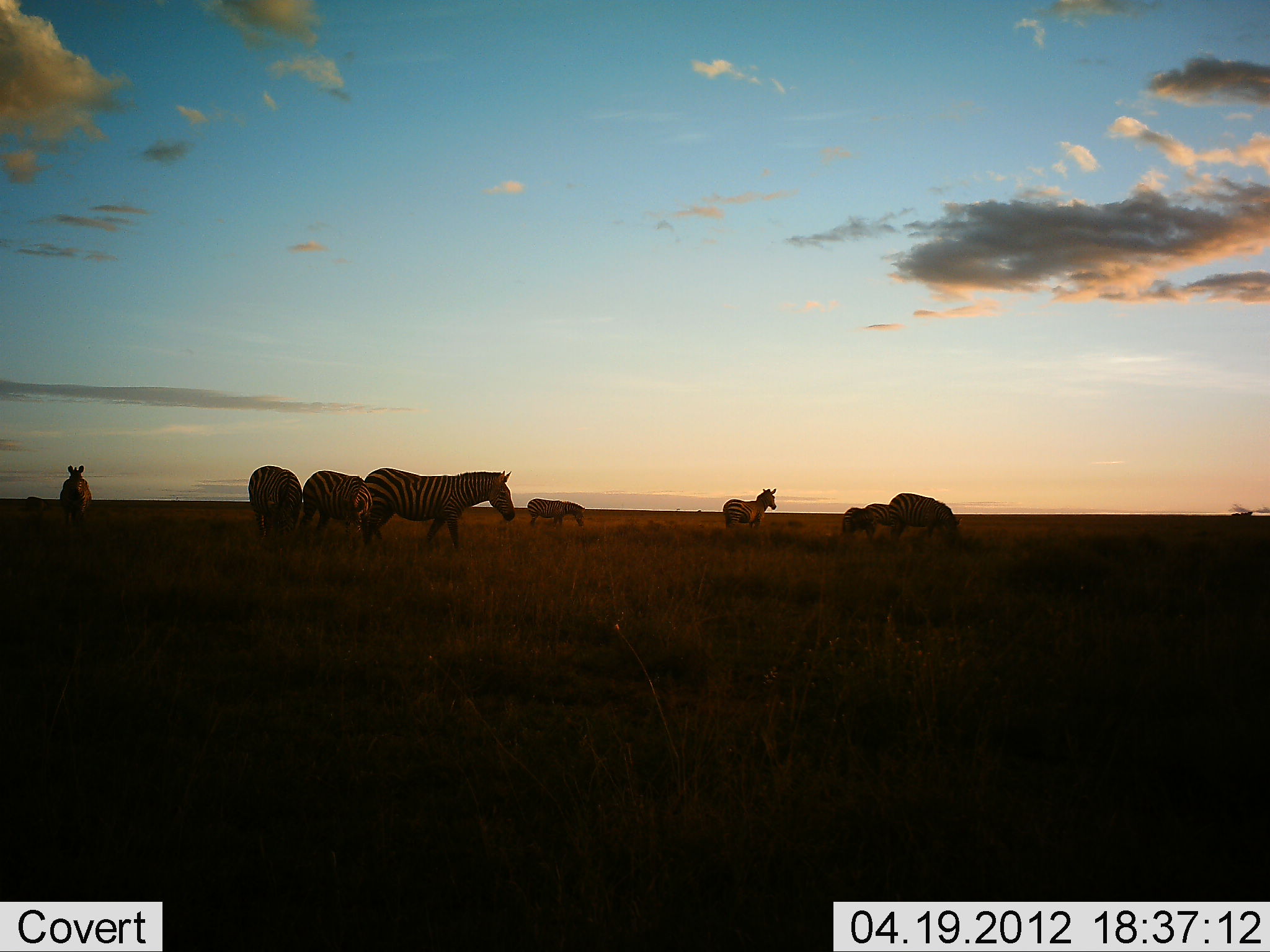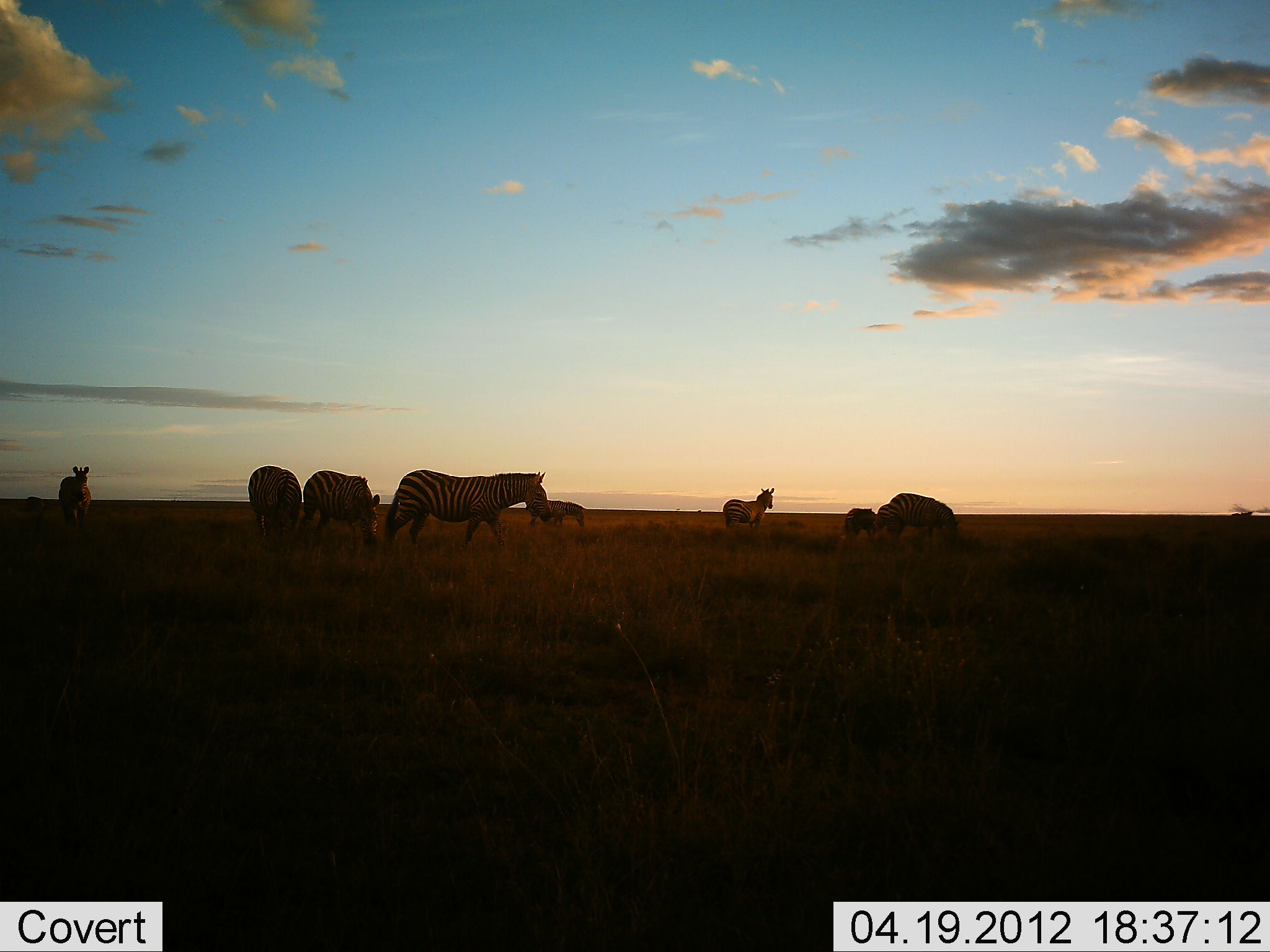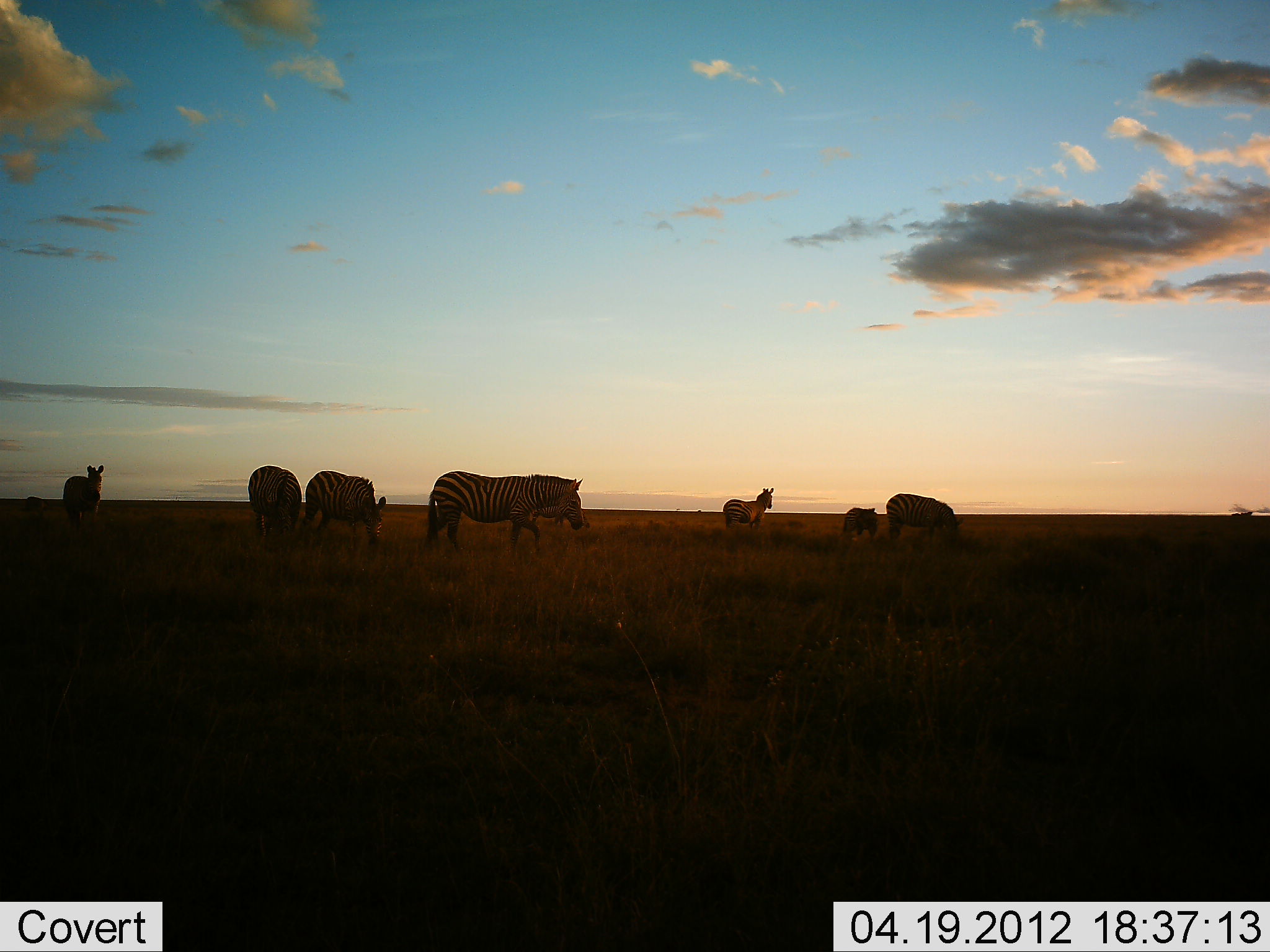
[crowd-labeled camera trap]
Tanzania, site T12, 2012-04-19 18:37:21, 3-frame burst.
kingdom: Animalia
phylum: Chordata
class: Mammalia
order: Perissodactyla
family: Equidae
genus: Equus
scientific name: Equus quagga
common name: plains zebra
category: zebra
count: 8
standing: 54%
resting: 0%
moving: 77%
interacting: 8%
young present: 0%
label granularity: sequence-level